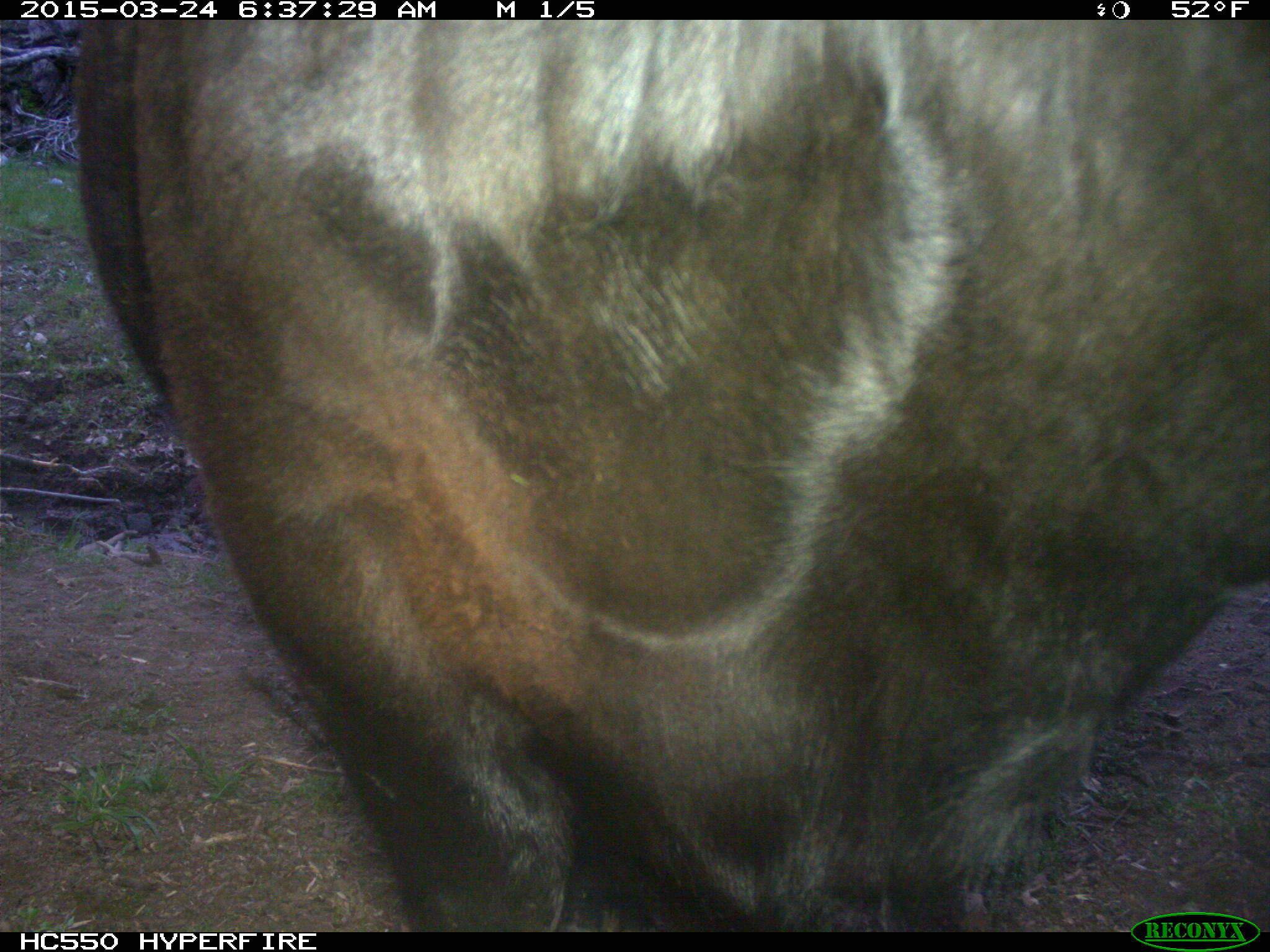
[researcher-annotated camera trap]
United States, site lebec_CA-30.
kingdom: Animalia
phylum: Chordata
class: Mammalia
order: Artiodactyla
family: Bovidae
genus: Bos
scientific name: Bos taurus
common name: domestic cow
Bos taurus (domestic cow).